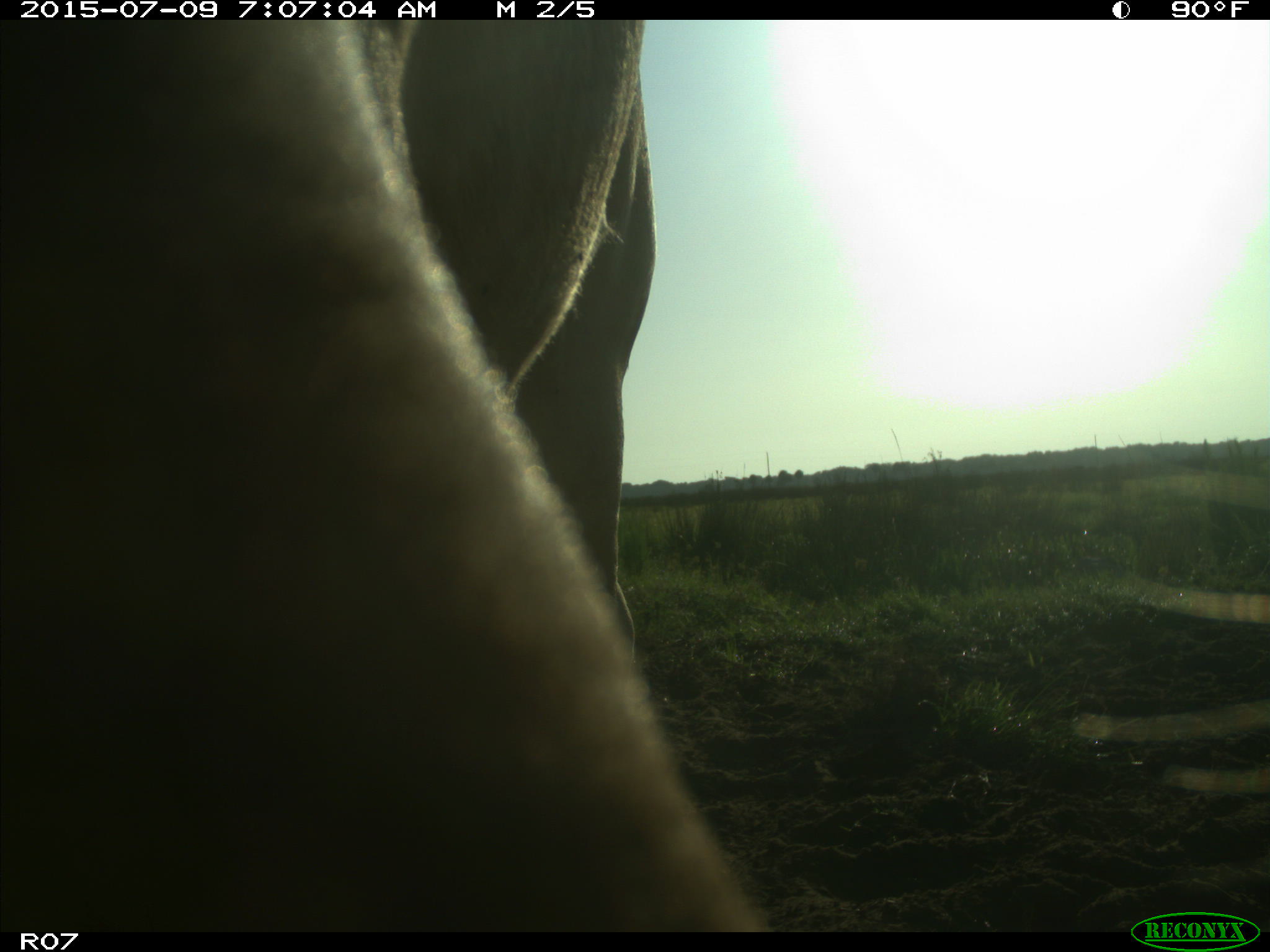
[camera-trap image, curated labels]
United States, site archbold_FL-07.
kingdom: Animalia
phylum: Chordata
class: Mammalia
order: Artiodactyla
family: Bovidae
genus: Bos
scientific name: Bos taurus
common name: domestic cow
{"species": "Bos taurus (domestic cow)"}